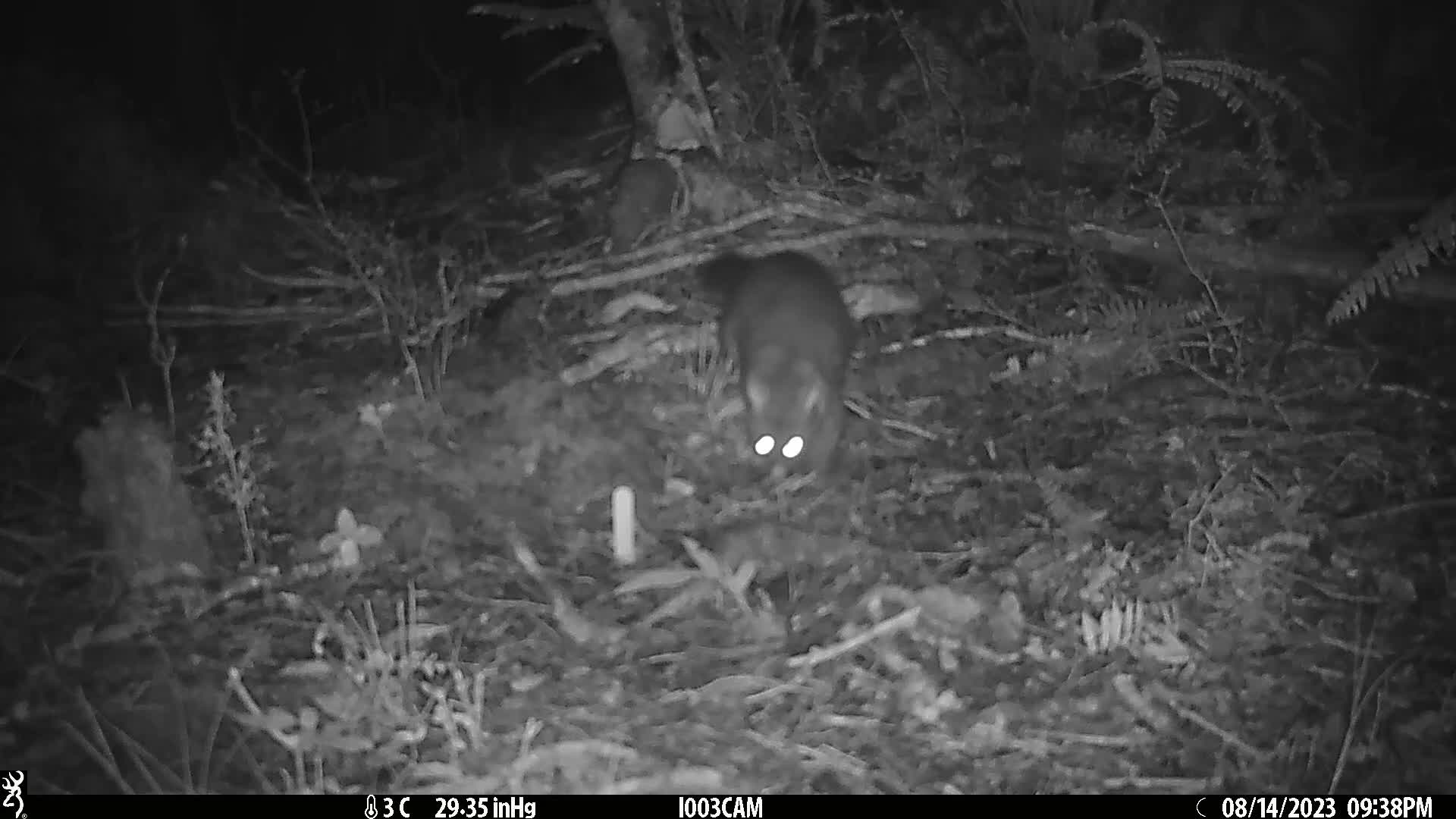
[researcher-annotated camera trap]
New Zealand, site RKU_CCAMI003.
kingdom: Animalia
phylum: Chordata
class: Mammalia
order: Diprotodontia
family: Phalangeridae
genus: Trichosurus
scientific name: Trichosurus vulpecula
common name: common brushtail possum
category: possum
Possum (common brushtail possum) (Trichosurus vulpecula).